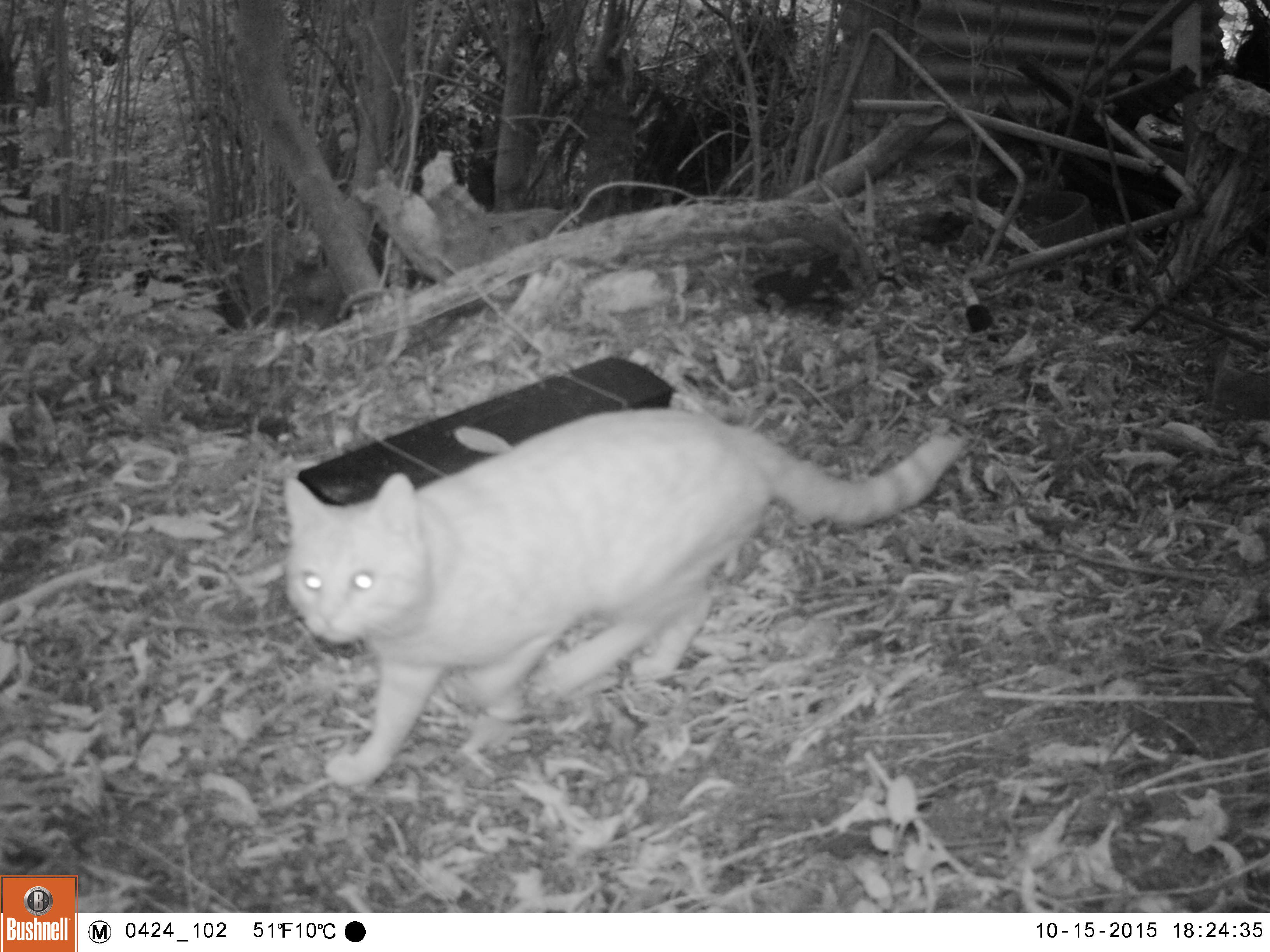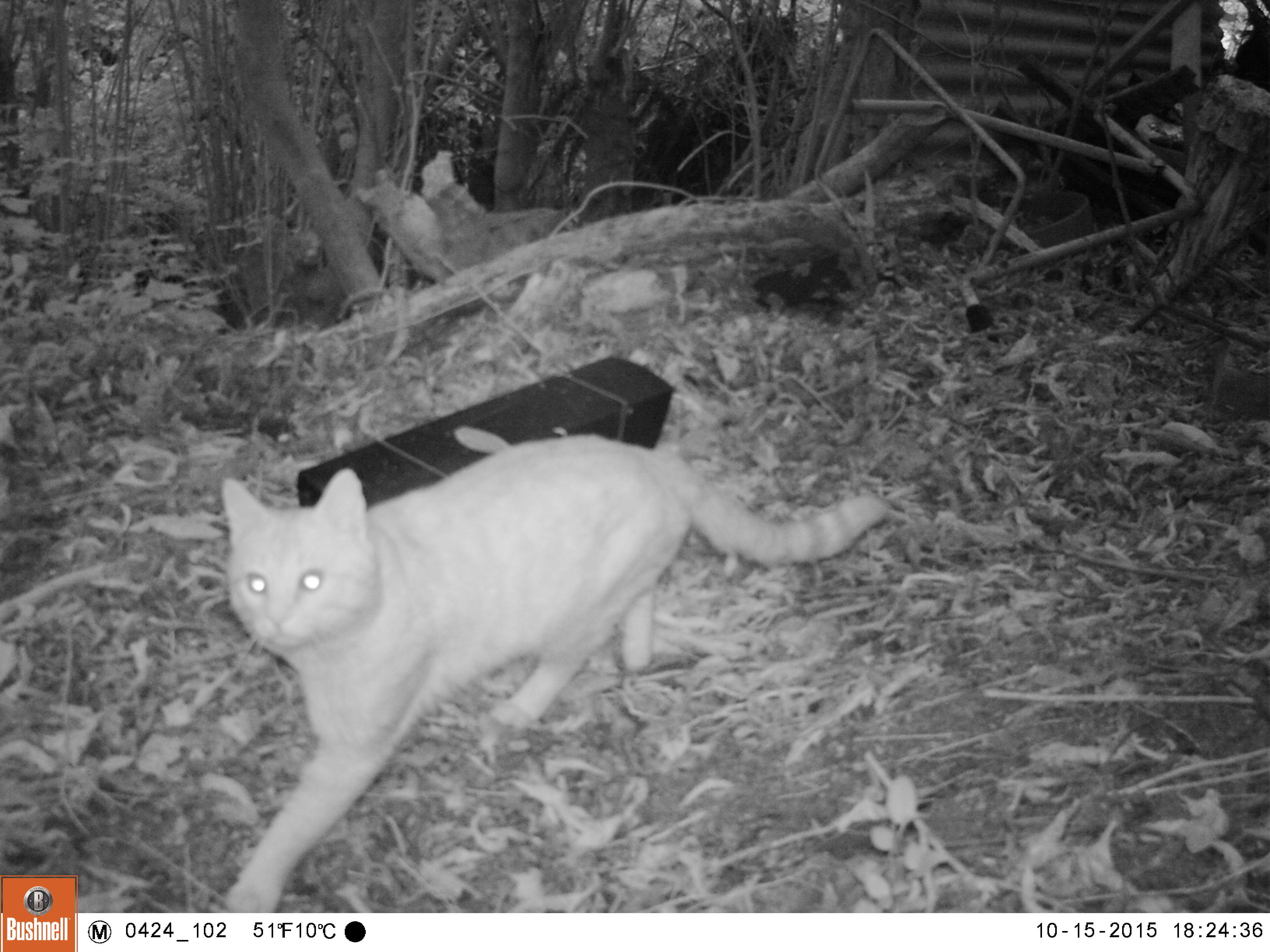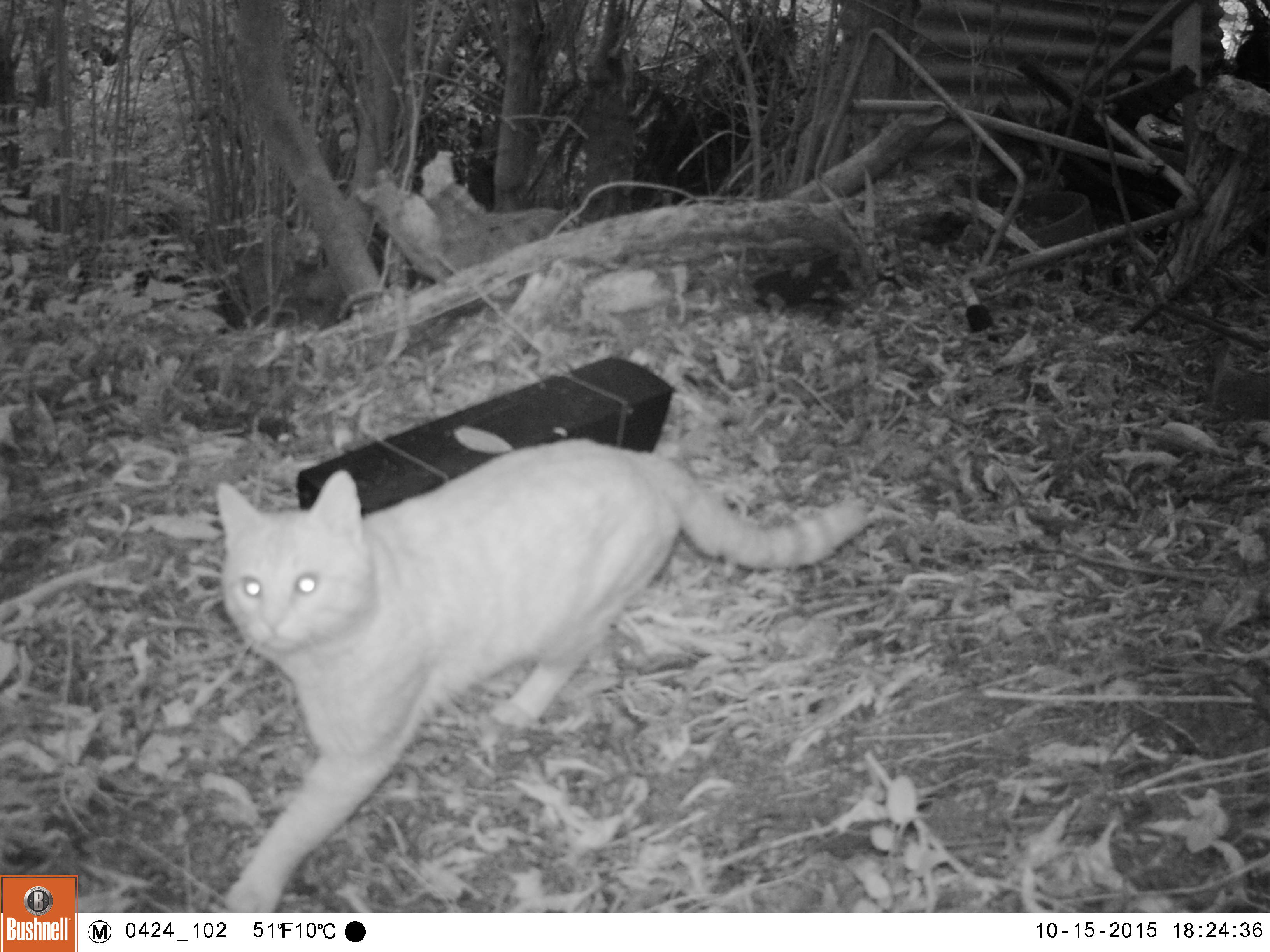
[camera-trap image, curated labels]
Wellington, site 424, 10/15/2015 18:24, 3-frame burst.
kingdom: Animalia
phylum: Chordata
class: Mammalia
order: Carnivora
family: Felidae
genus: Felis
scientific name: Felis catus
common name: cat